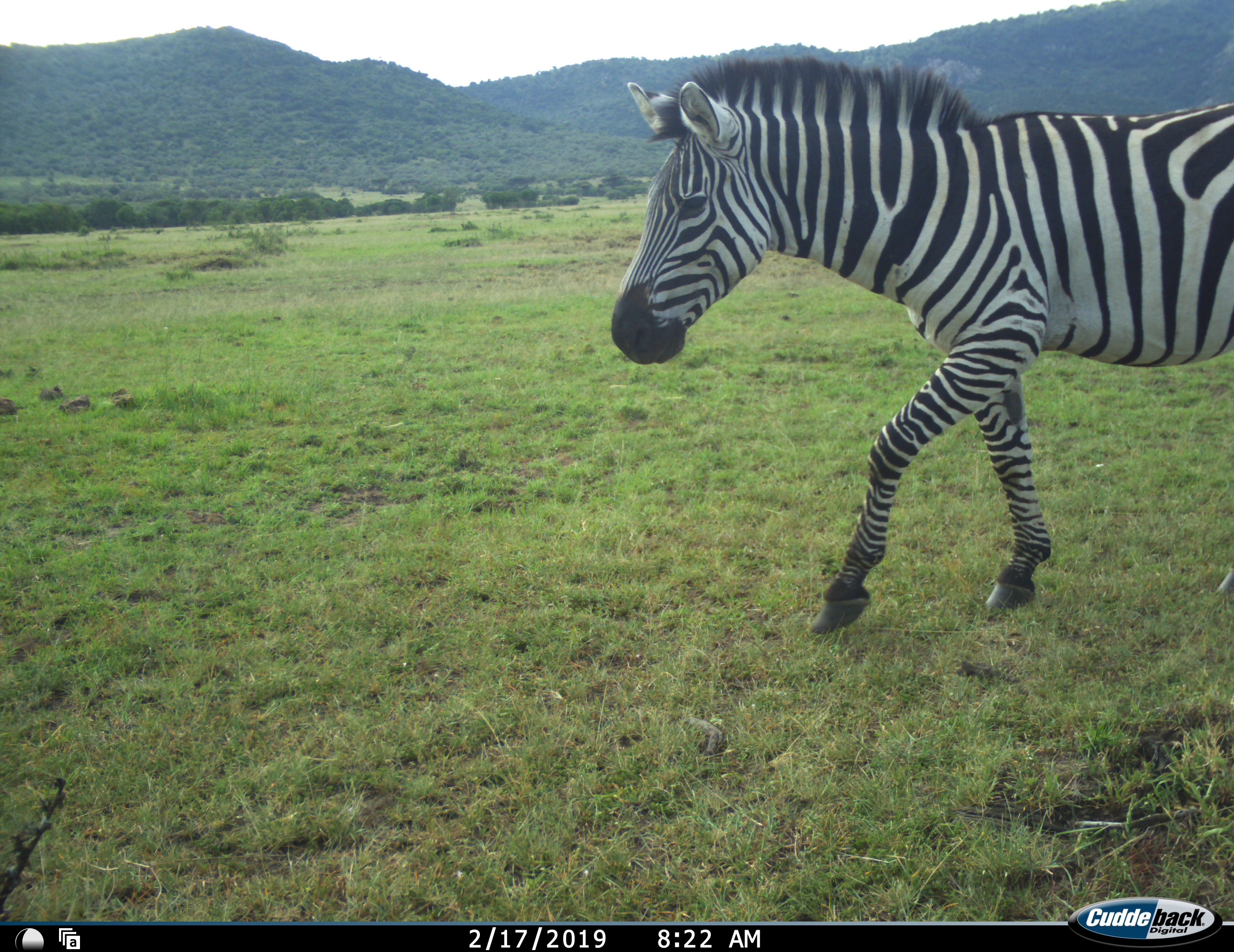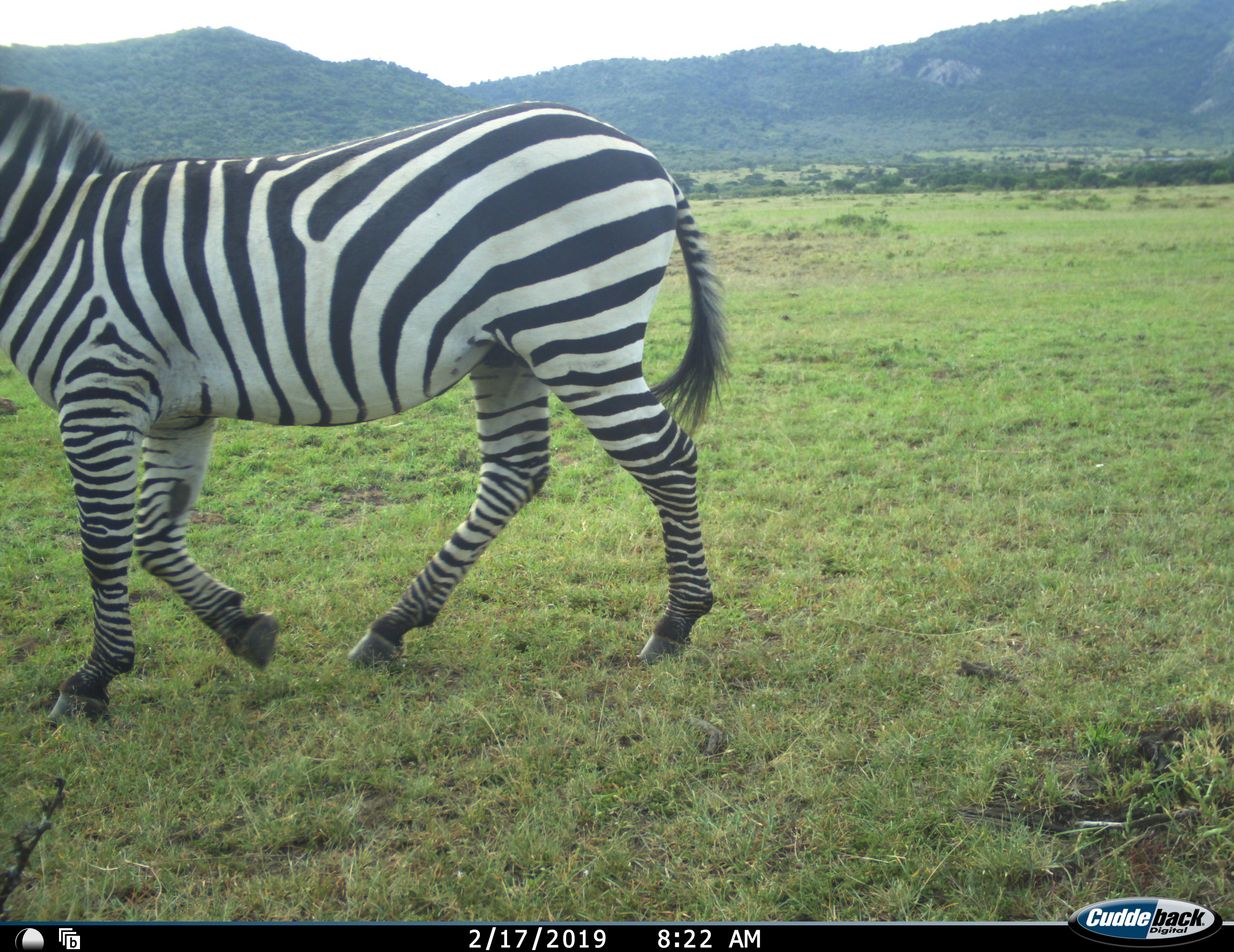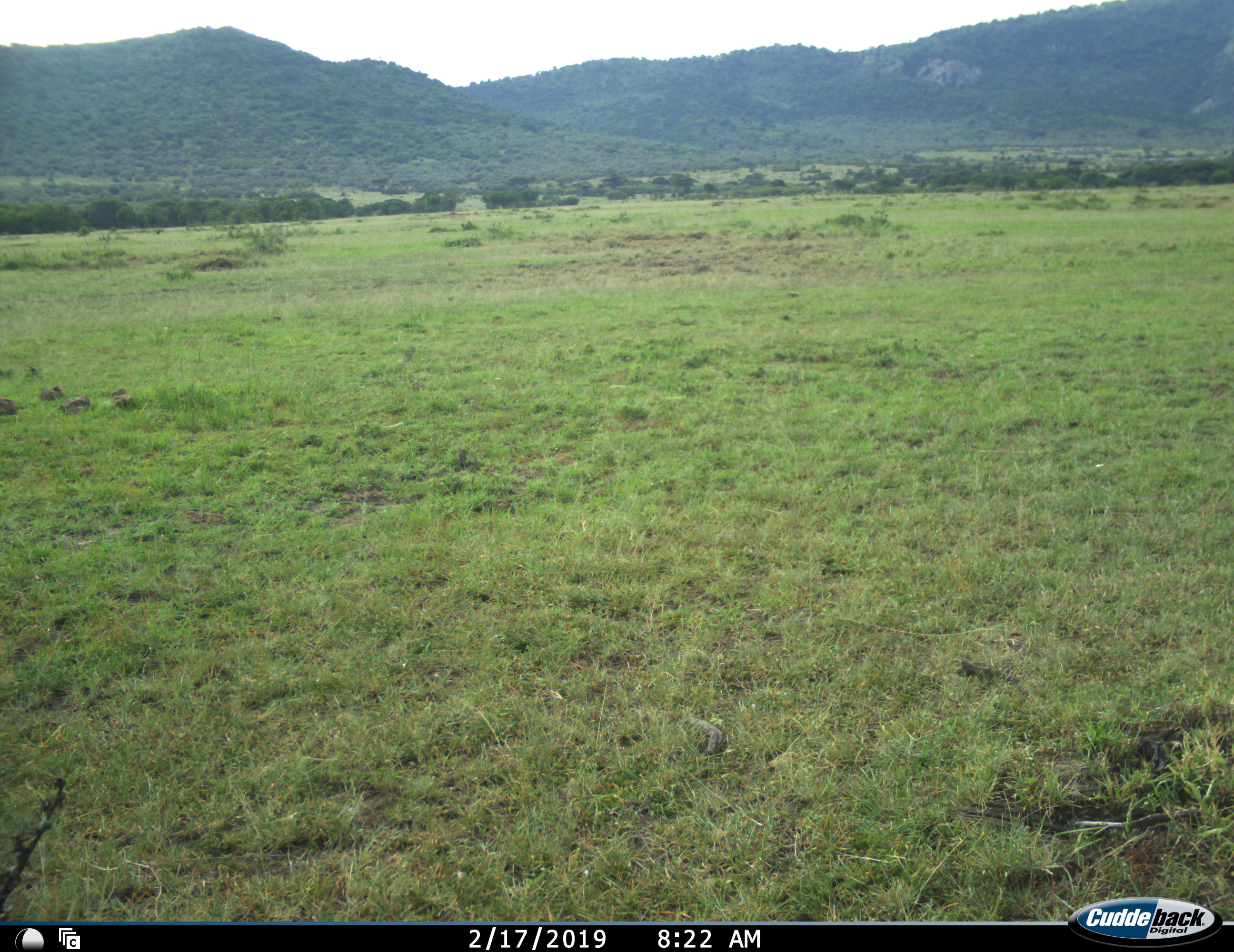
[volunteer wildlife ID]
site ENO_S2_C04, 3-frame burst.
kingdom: Animalia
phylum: Chordata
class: Mammalia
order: Perissodactyla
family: Equidae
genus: Equus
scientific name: Equus quagga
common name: plains zebra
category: zebraplains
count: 1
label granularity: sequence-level